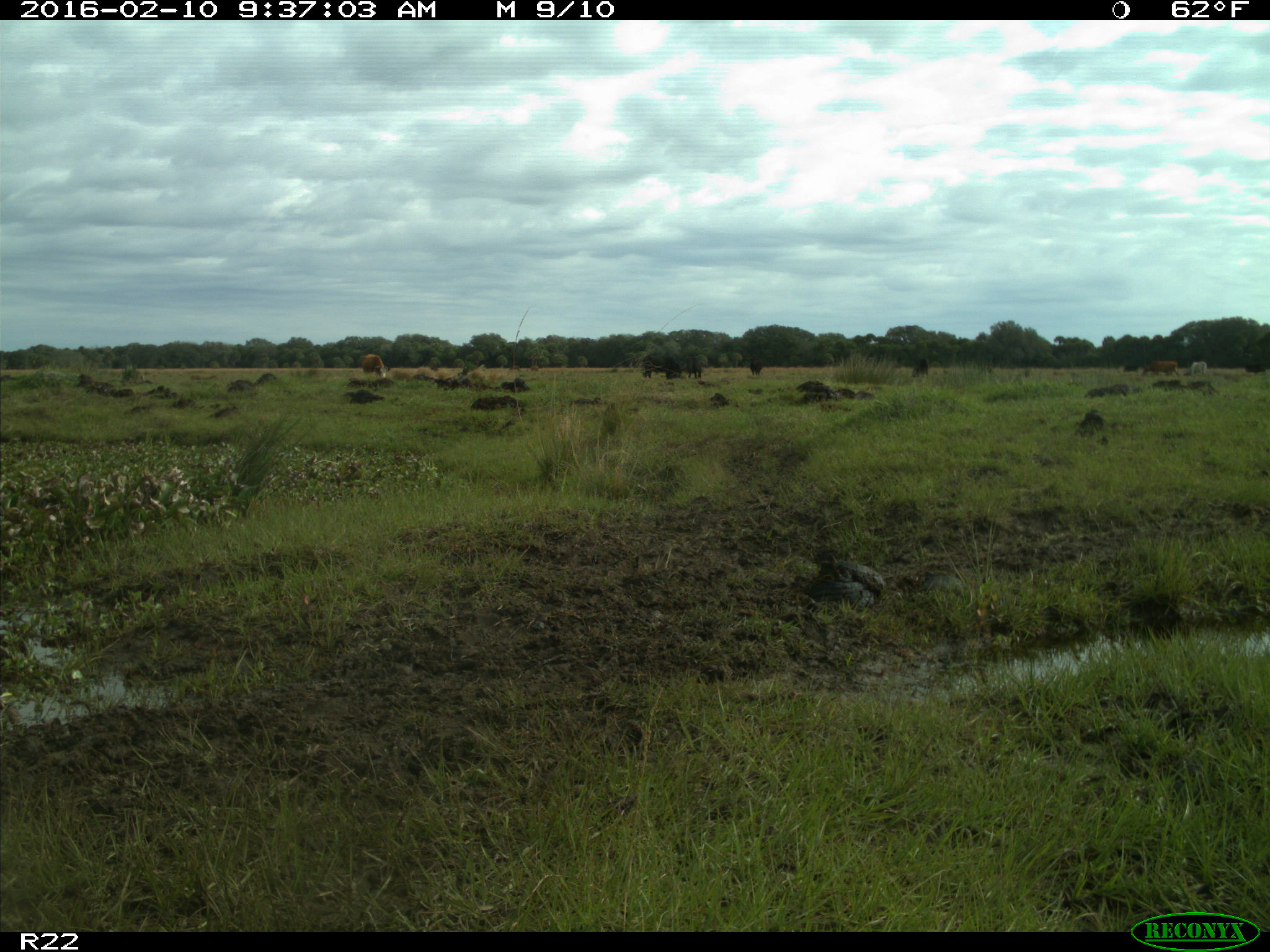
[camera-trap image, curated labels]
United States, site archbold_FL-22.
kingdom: Animalia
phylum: Chordata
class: Mammalia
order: Artiodactyla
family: Bovidae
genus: Bos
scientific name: Bos taurus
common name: domestic cow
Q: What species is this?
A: Bos taurus (domestic cow).